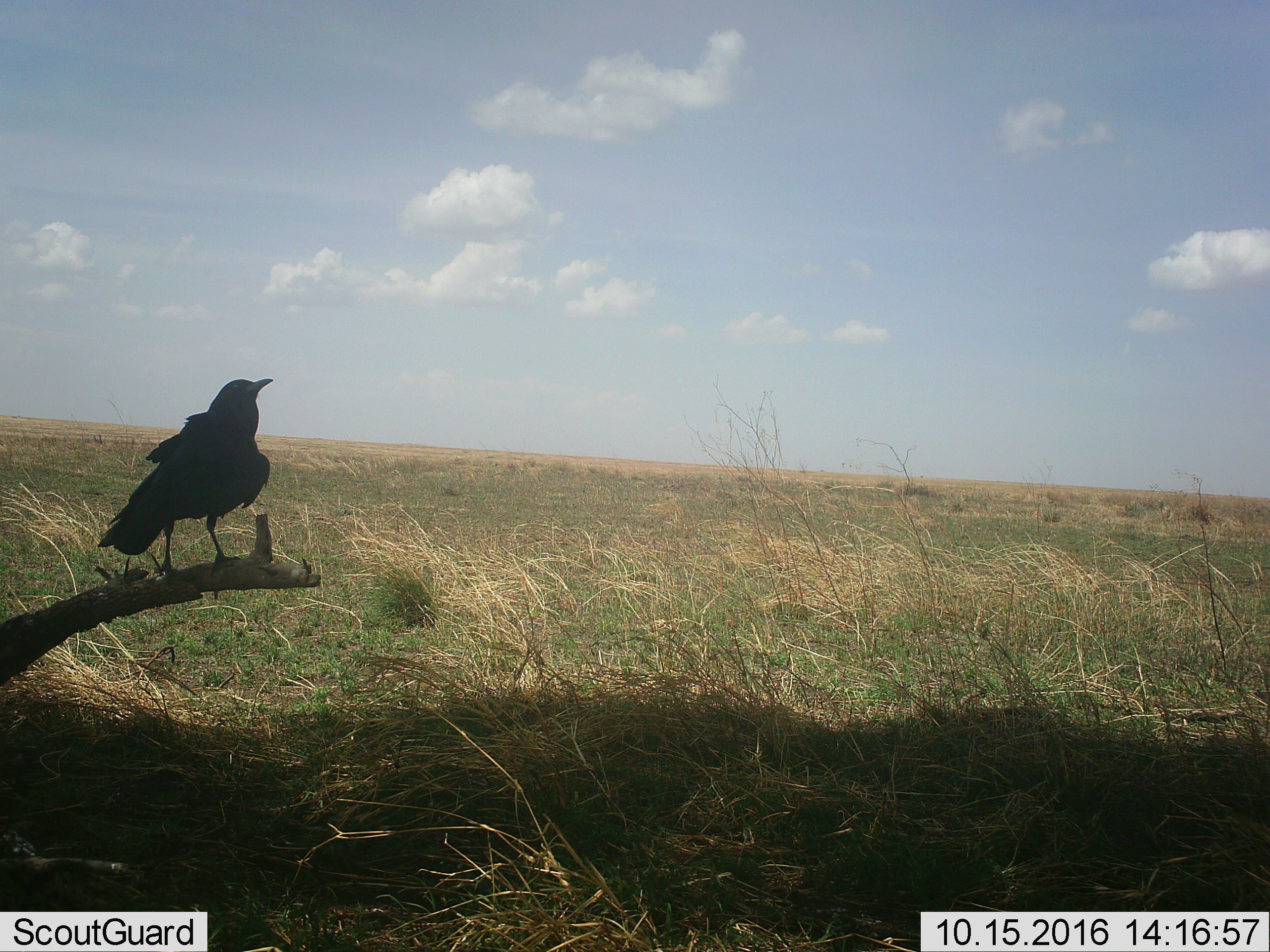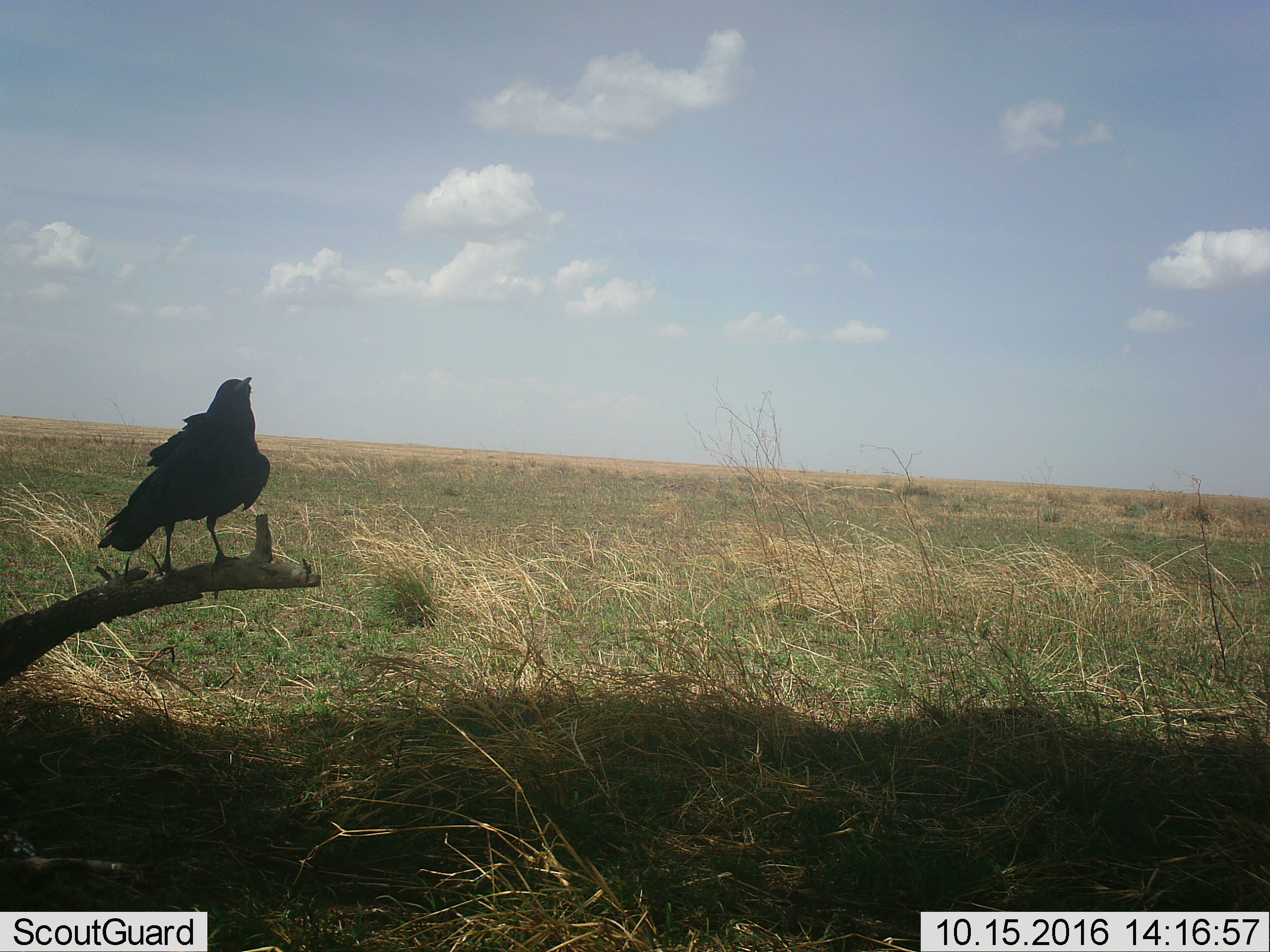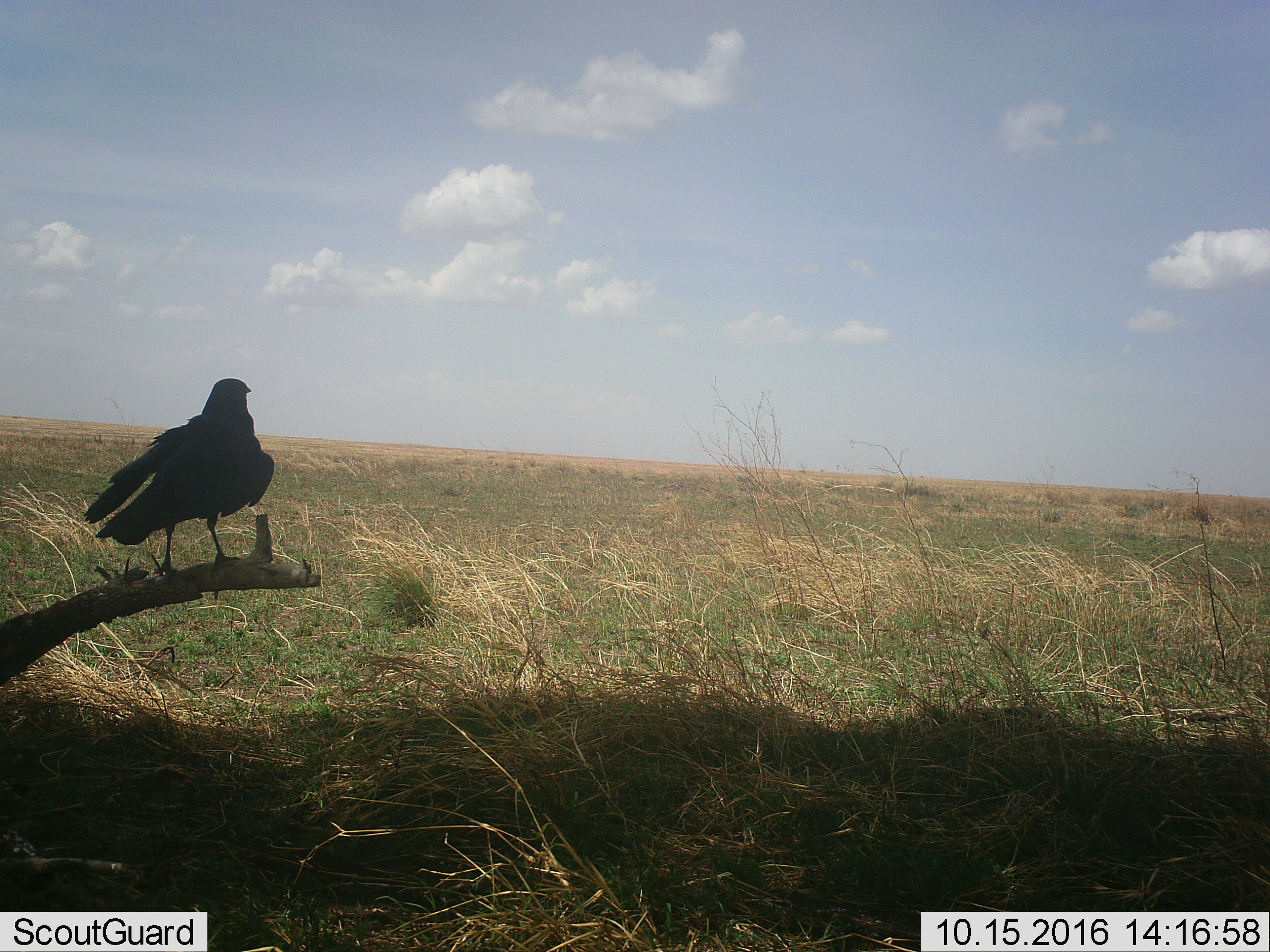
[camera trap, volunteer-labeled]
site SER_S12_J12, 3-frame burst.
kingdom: Animalia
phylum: Chordata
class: Aves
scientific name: Aves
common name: bird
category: birdother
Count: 1.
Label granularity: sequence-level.